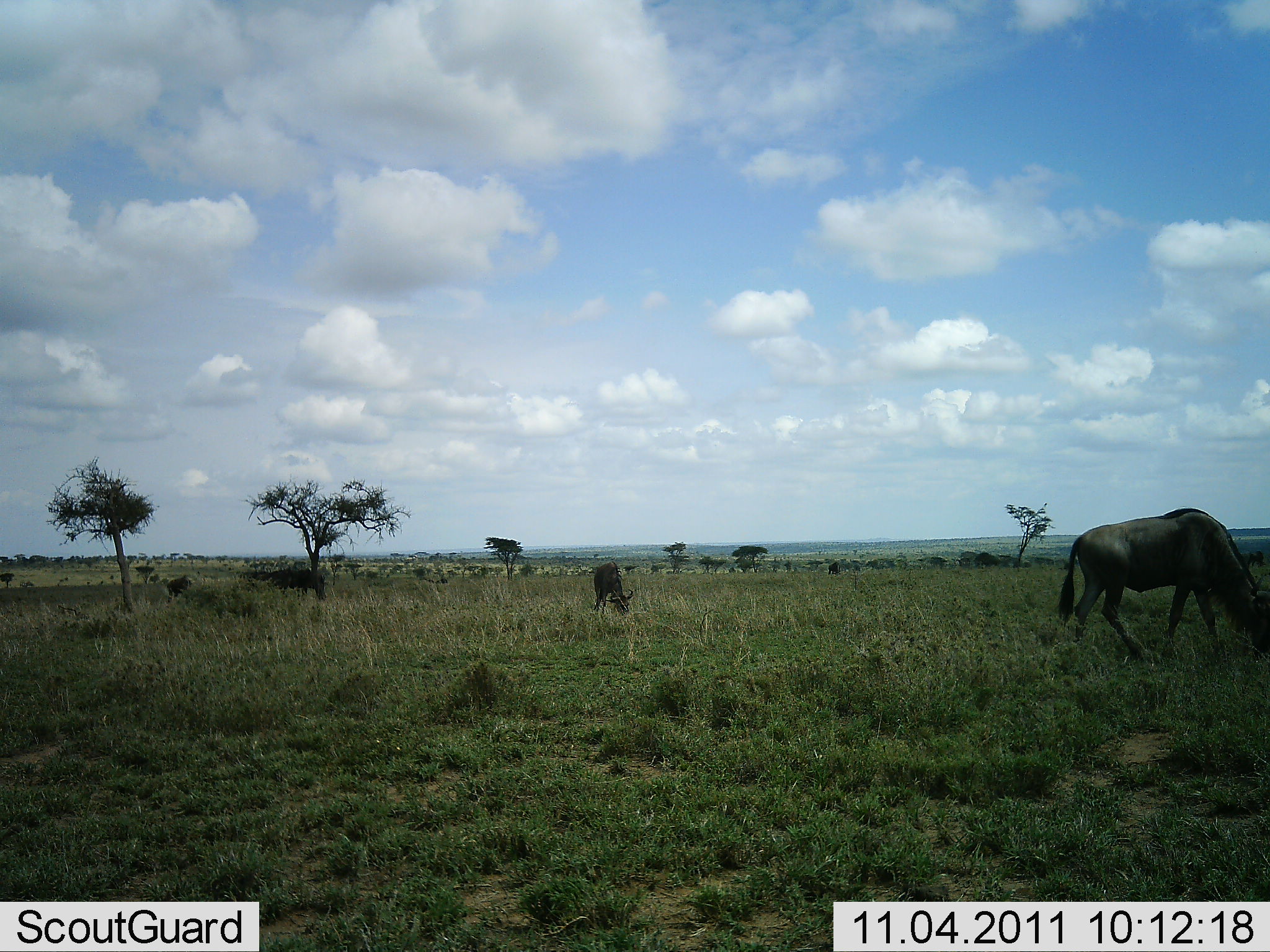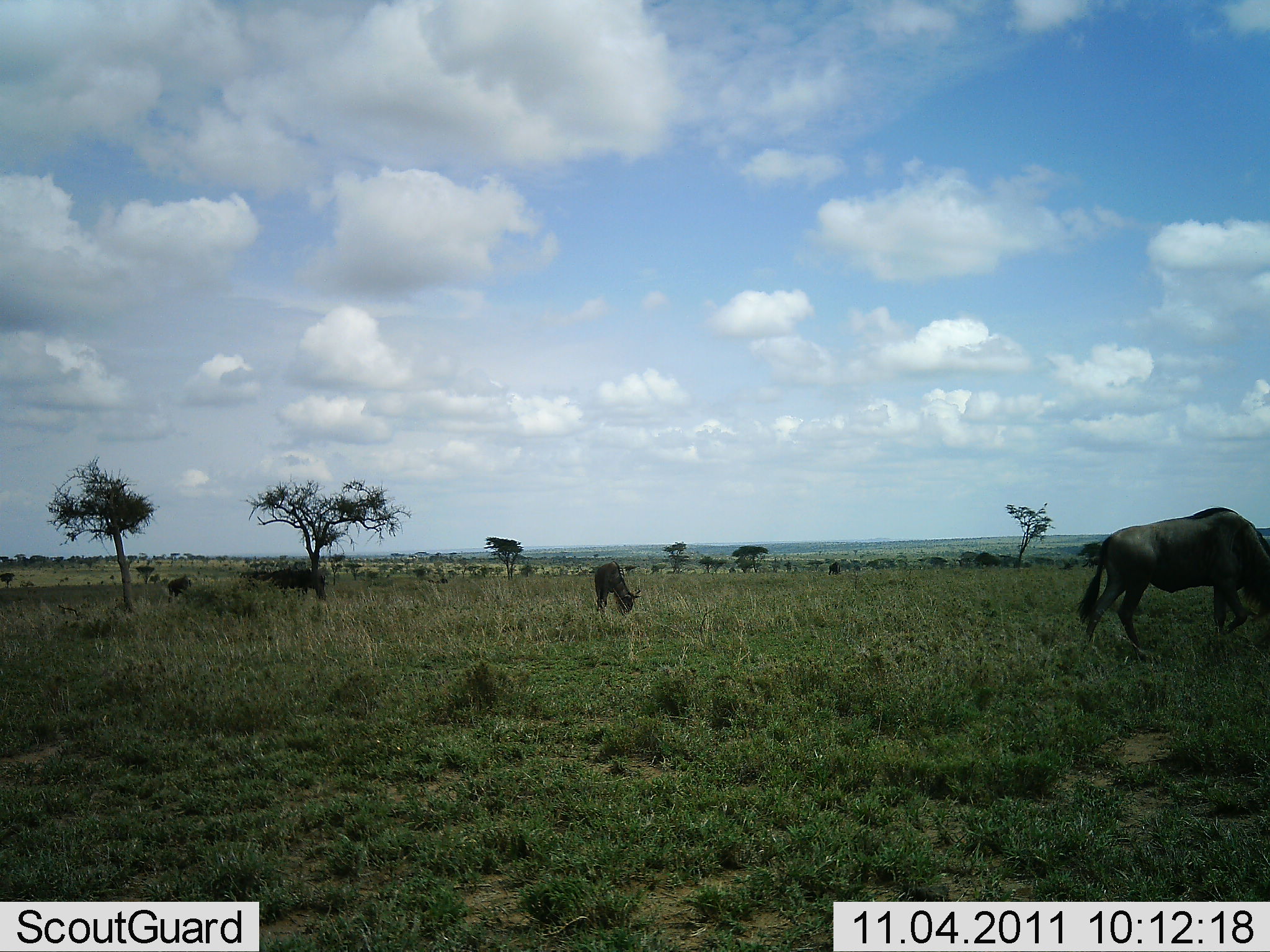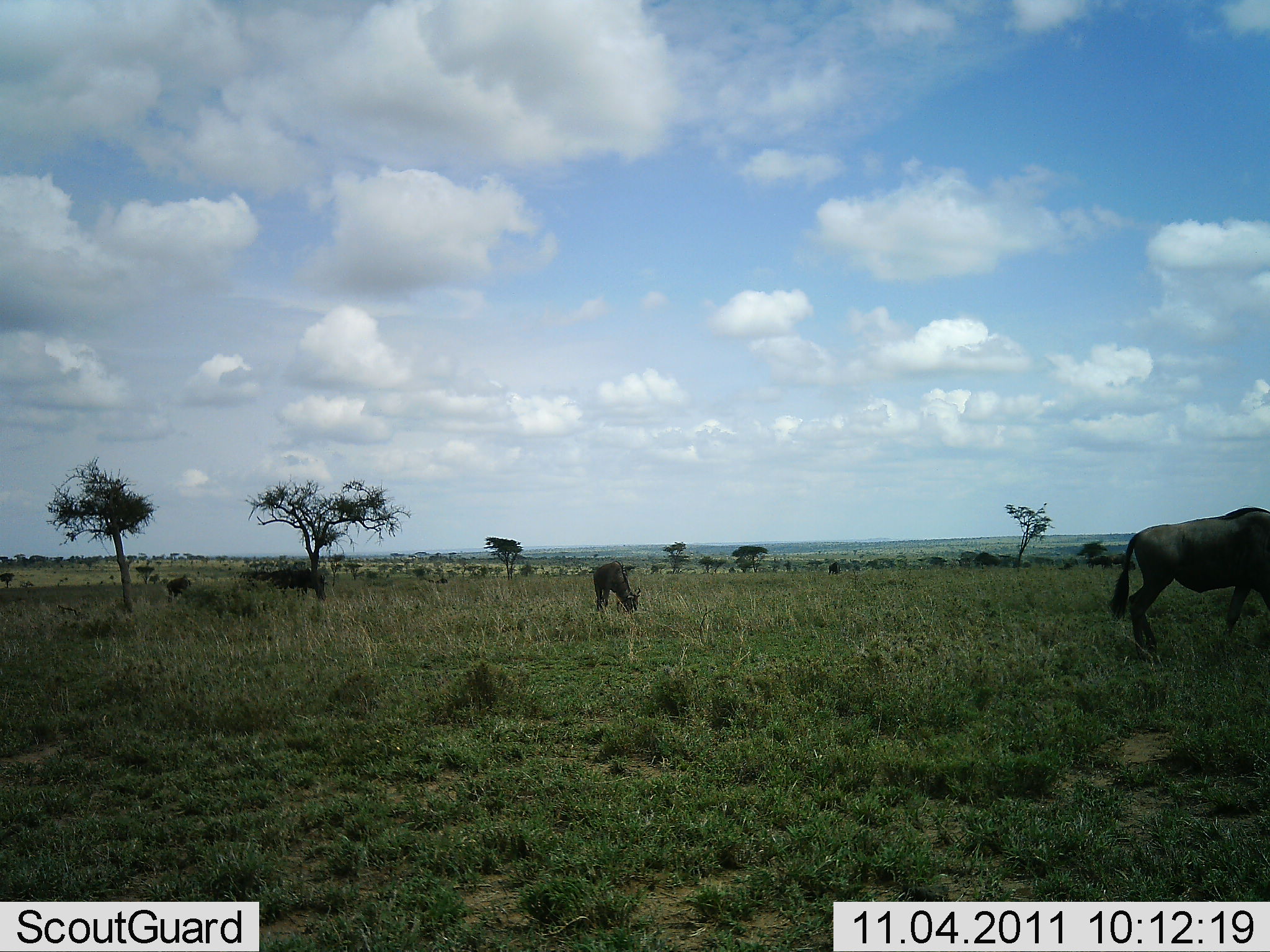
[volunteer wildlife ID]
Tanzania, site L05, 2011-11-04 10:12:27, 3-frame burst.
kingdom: Animalia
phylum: Chordata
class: Mammalia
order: Artiodactyla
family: Bovidae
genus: Connochaetes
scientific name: Connochaetes taurinus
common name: blue wildebeest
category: wildebeest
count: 2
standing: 31%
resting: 0%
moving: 62%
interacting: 0%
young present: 0%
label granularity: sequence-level